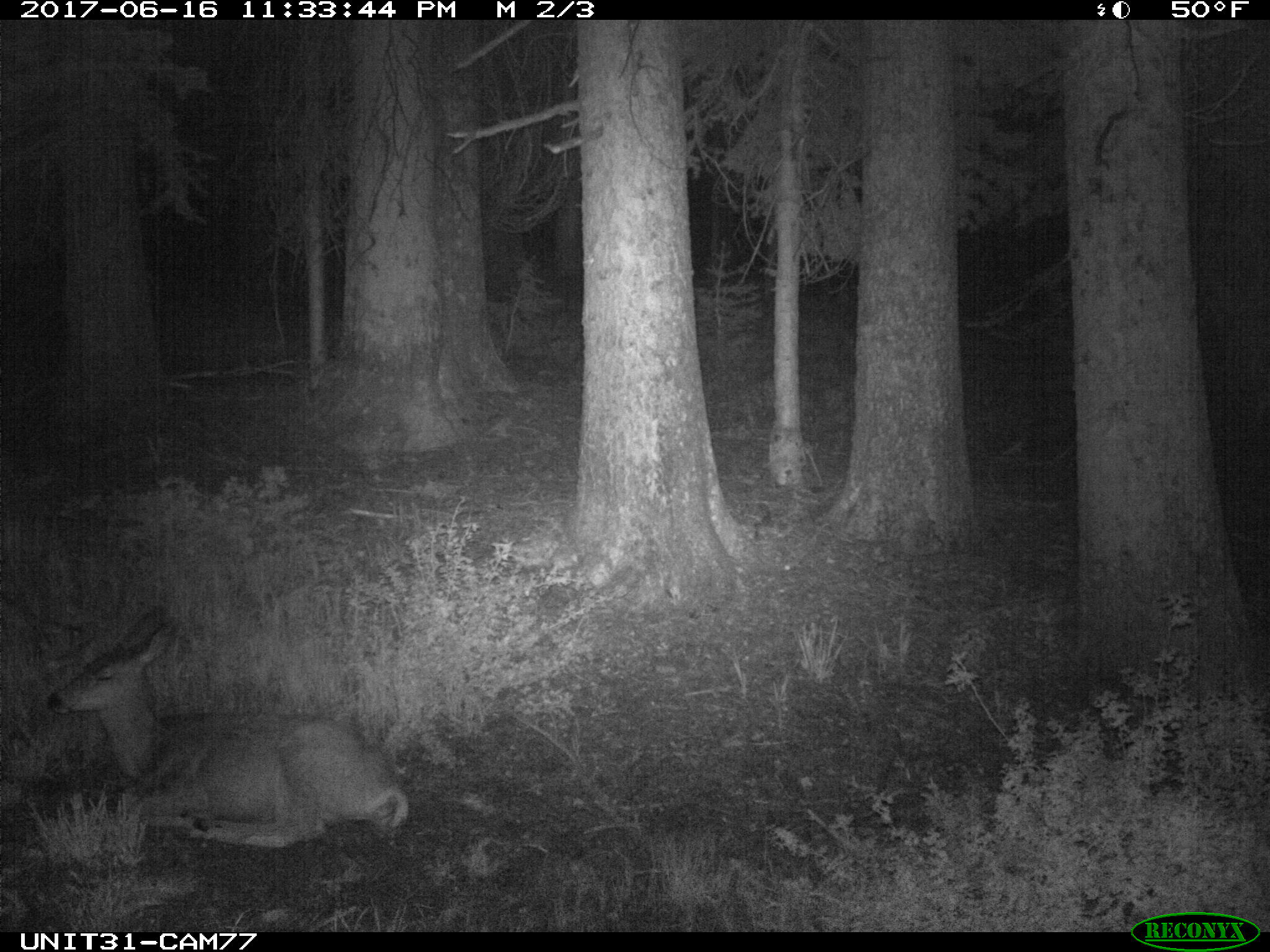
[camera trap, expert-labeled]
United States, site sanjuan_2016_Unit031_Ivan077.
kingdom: Animalia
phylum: Chordata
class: Mammalia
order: Artiodactyla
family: Cervidae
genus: Odocoileus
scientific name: Odocoileus hemionus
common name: mule deer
Odocoileus hemionus (mule deer).